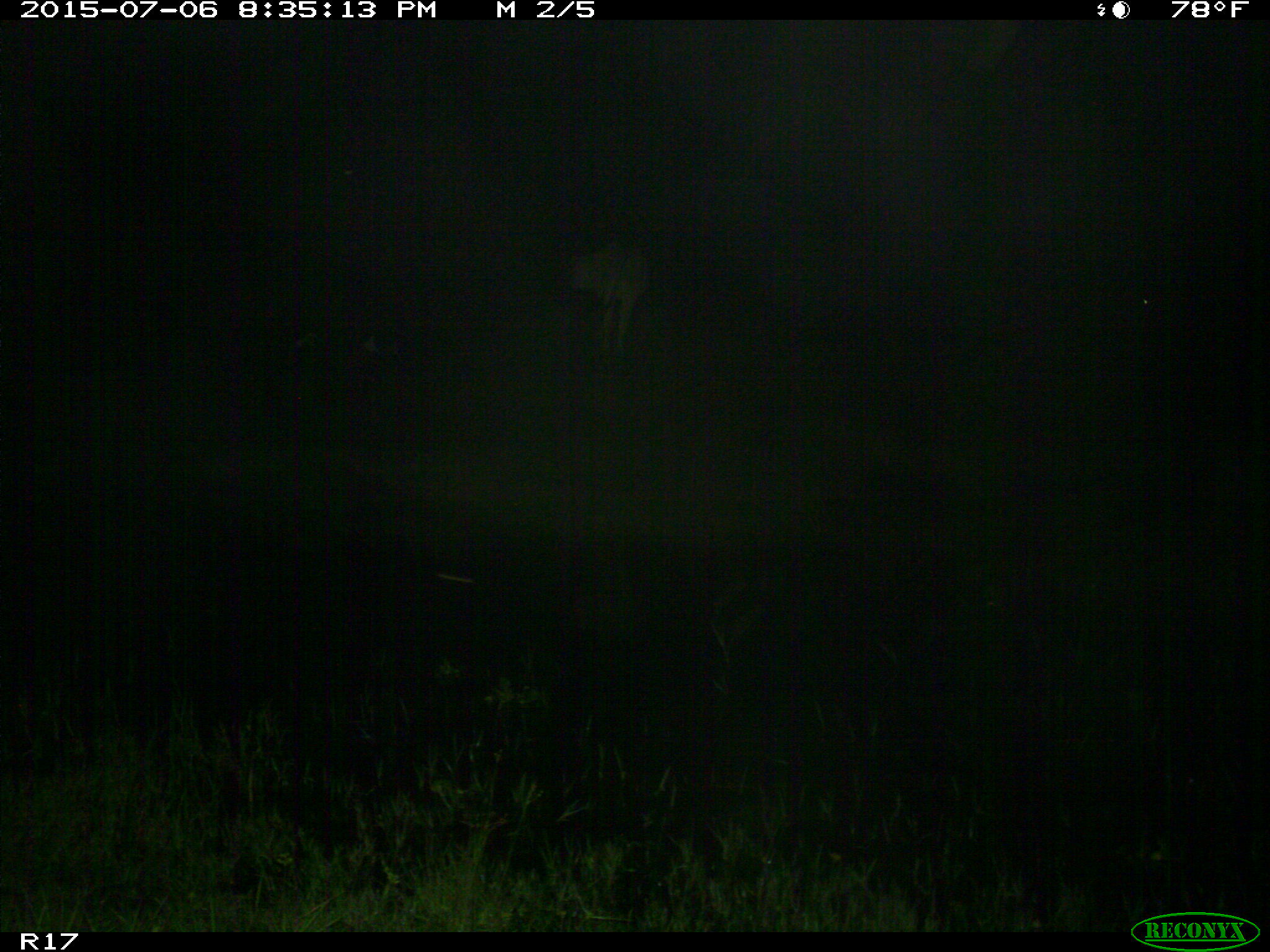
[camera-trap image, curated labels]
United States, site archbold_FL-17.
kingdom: Animalia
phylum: Chordata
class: Mammalia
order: Artiodactyla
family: Bovidae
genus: Bos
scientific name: Bos taurus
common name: domestic cow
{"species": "Bos taurus (domestic cow)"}